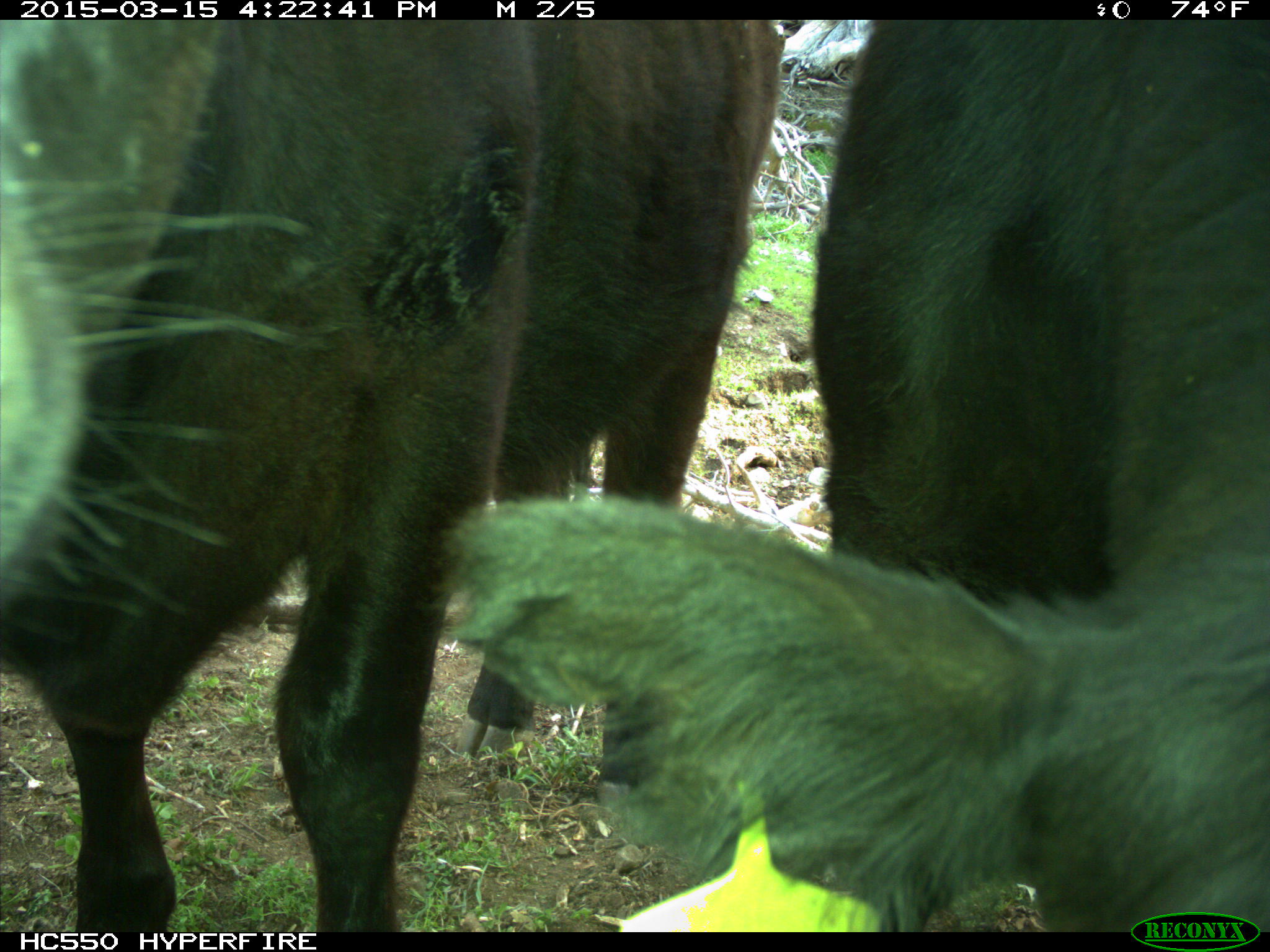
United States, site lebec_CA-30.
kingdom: Animalia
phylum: Chordata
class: Mammalia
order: Artiodactyla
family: Bovidae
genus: Bos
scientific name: Bos taurus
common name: domestic cow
Bos taurus (domestic cow).